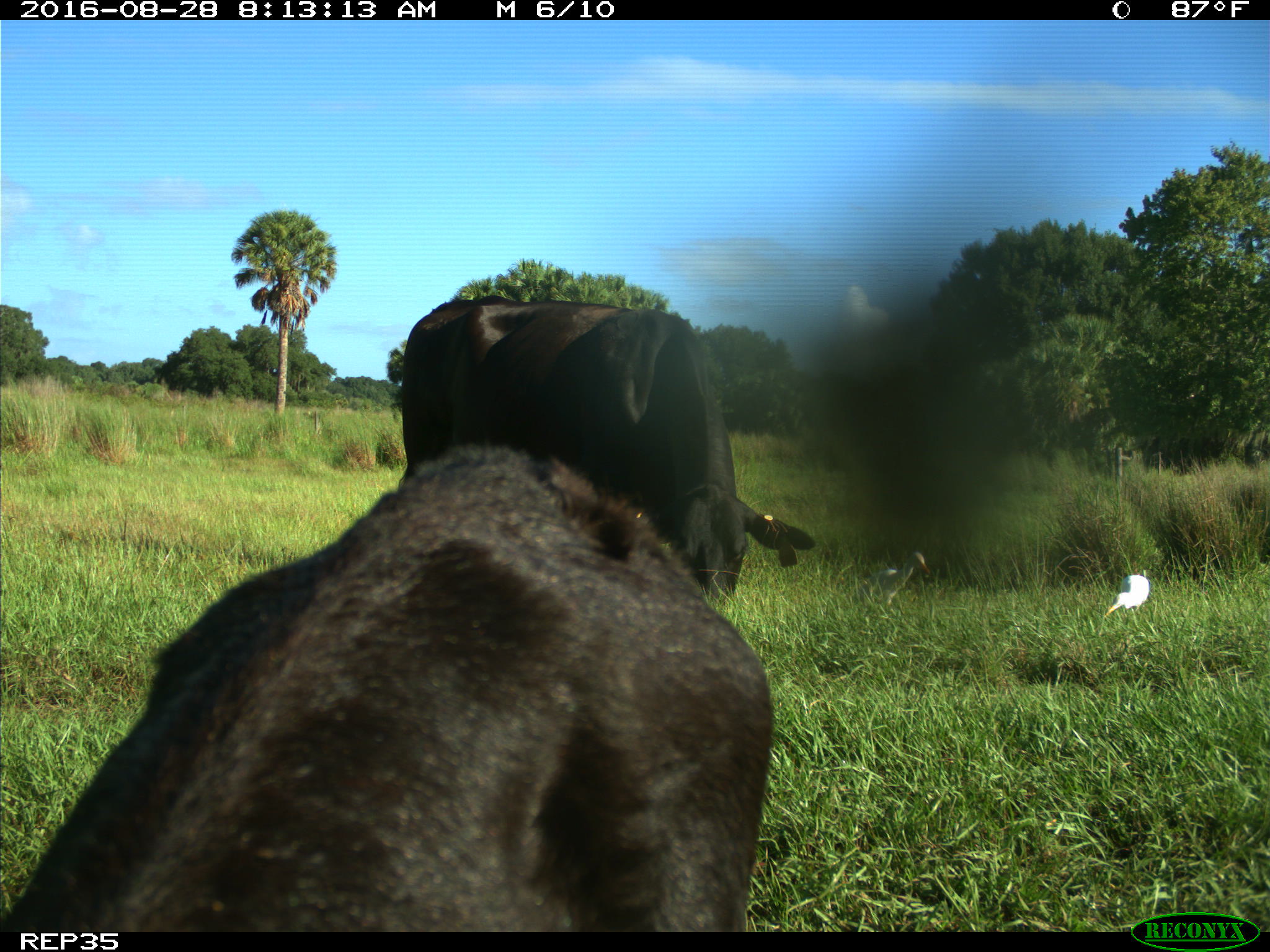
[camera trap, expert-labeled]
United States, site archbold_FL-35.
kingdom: Animalia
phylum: Chordata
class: Mammalia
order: Artiodactyla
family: Bovidae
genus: Bos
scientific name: Bos taurus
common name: domestic cow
Bos taurus (domestic cow).